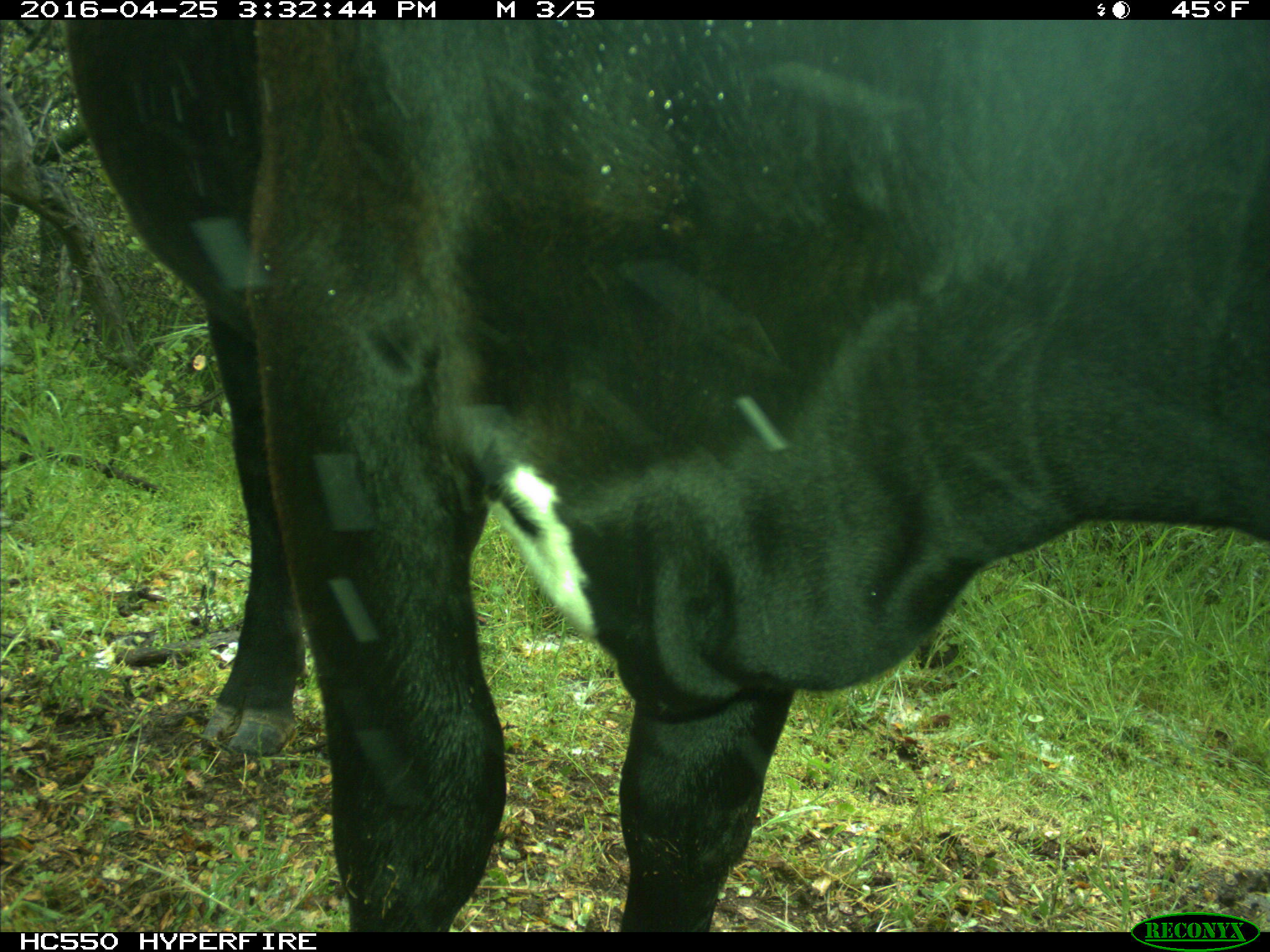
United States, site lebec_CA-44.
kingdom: Animalia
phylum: Chordata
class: Mammalia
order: Artiodactyla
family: Bovidae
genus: Bos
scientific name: Bos taurus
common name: domestic cow